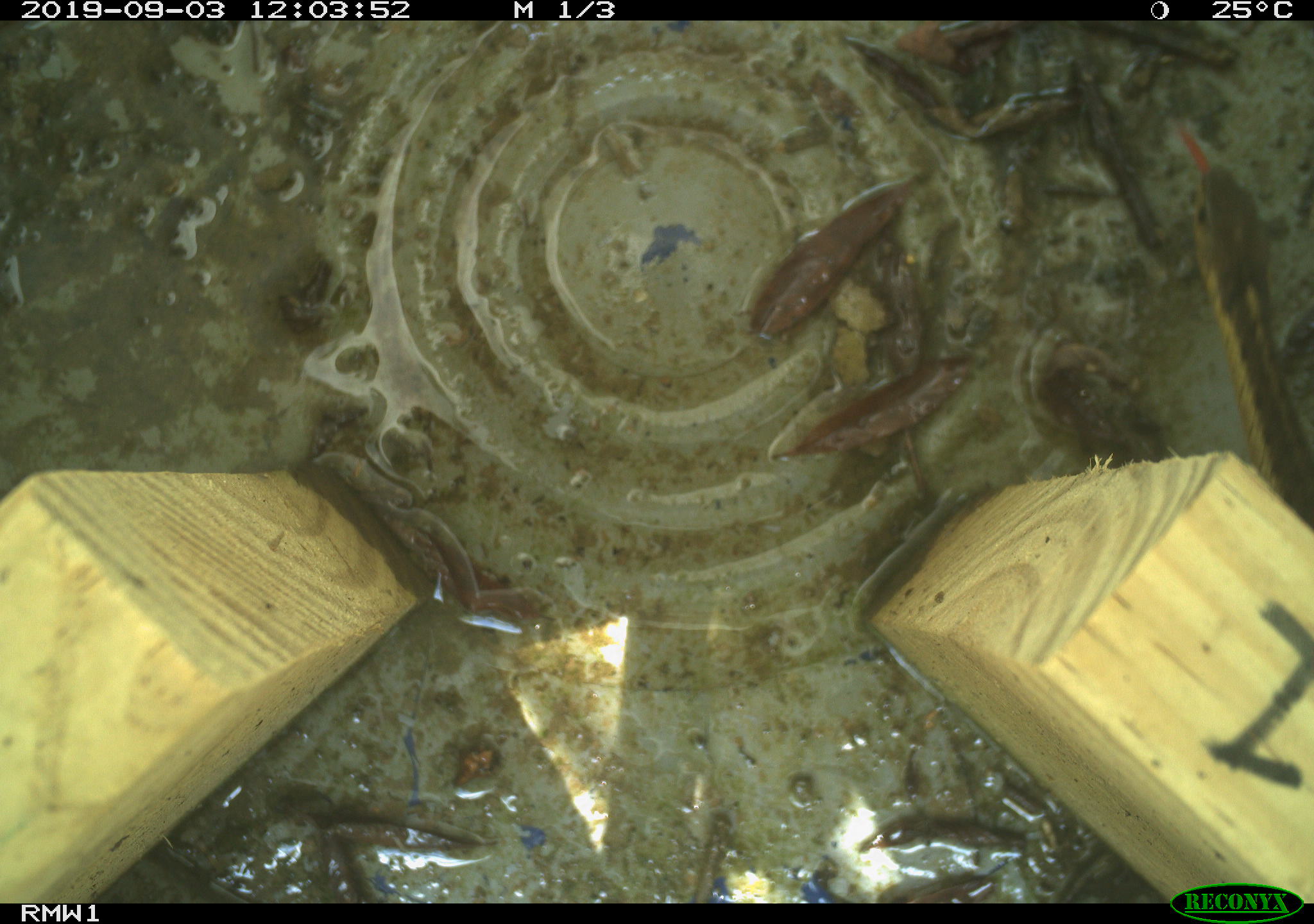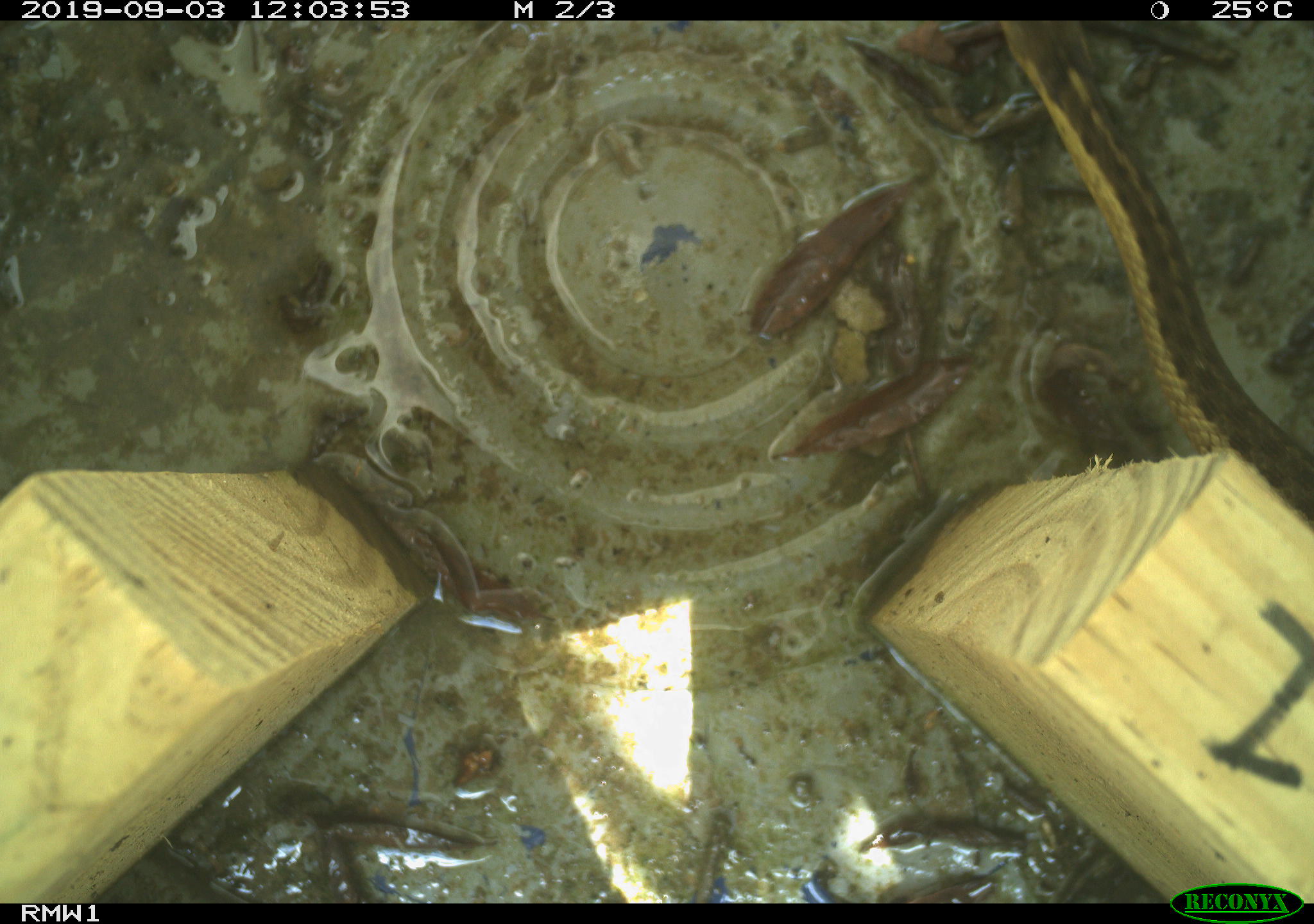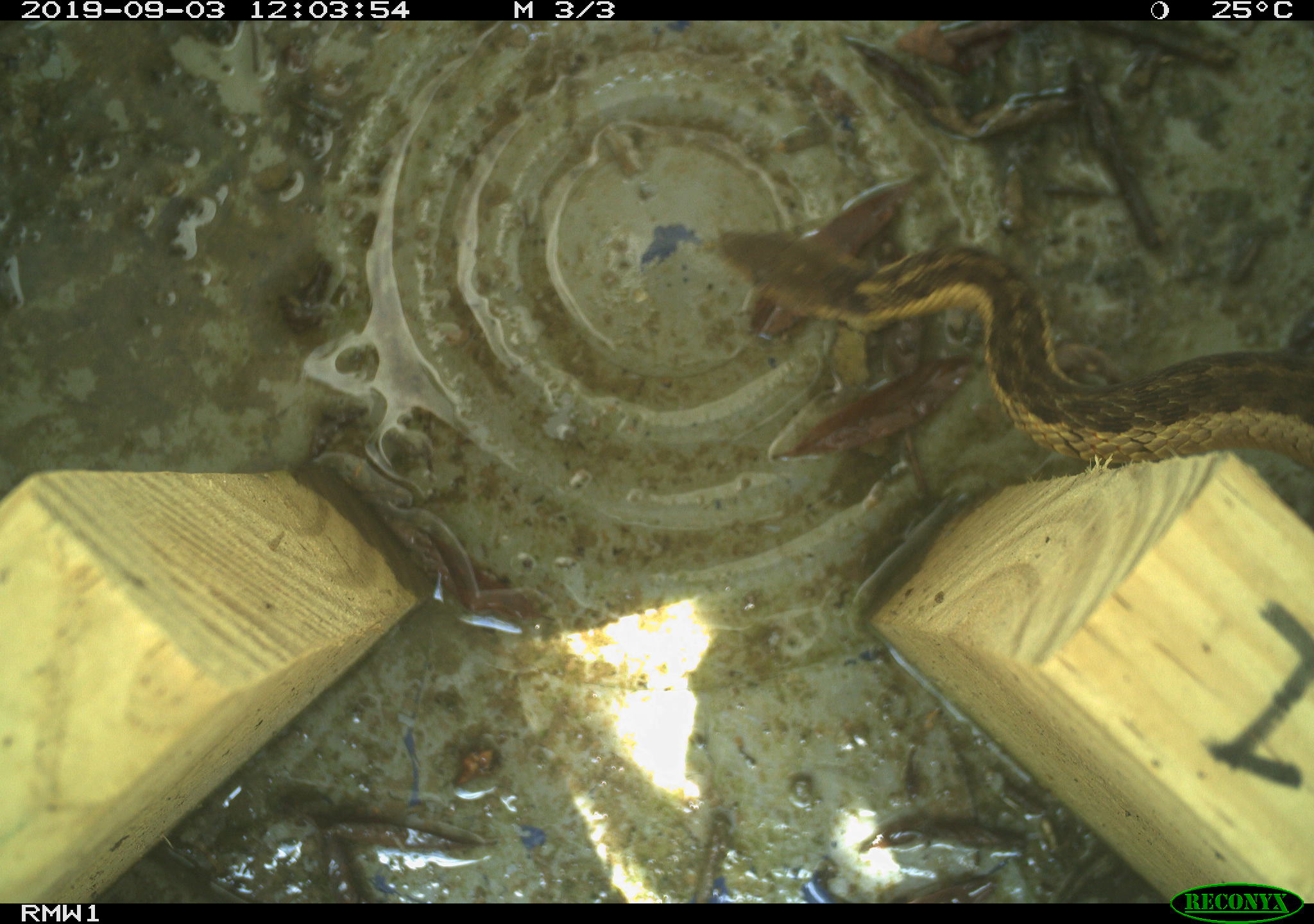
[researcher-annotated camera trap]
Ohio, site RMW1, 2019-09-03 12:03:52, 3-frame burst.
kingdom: Animalia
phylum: Chordata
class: Reptilia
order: Squamata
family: Colubridae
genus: Thamnophis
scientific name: Thamnophis sirtalis sirtalis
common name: eastern gartersnake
Eastern gartersnake (Thamnophis sirtalis sirtalis).